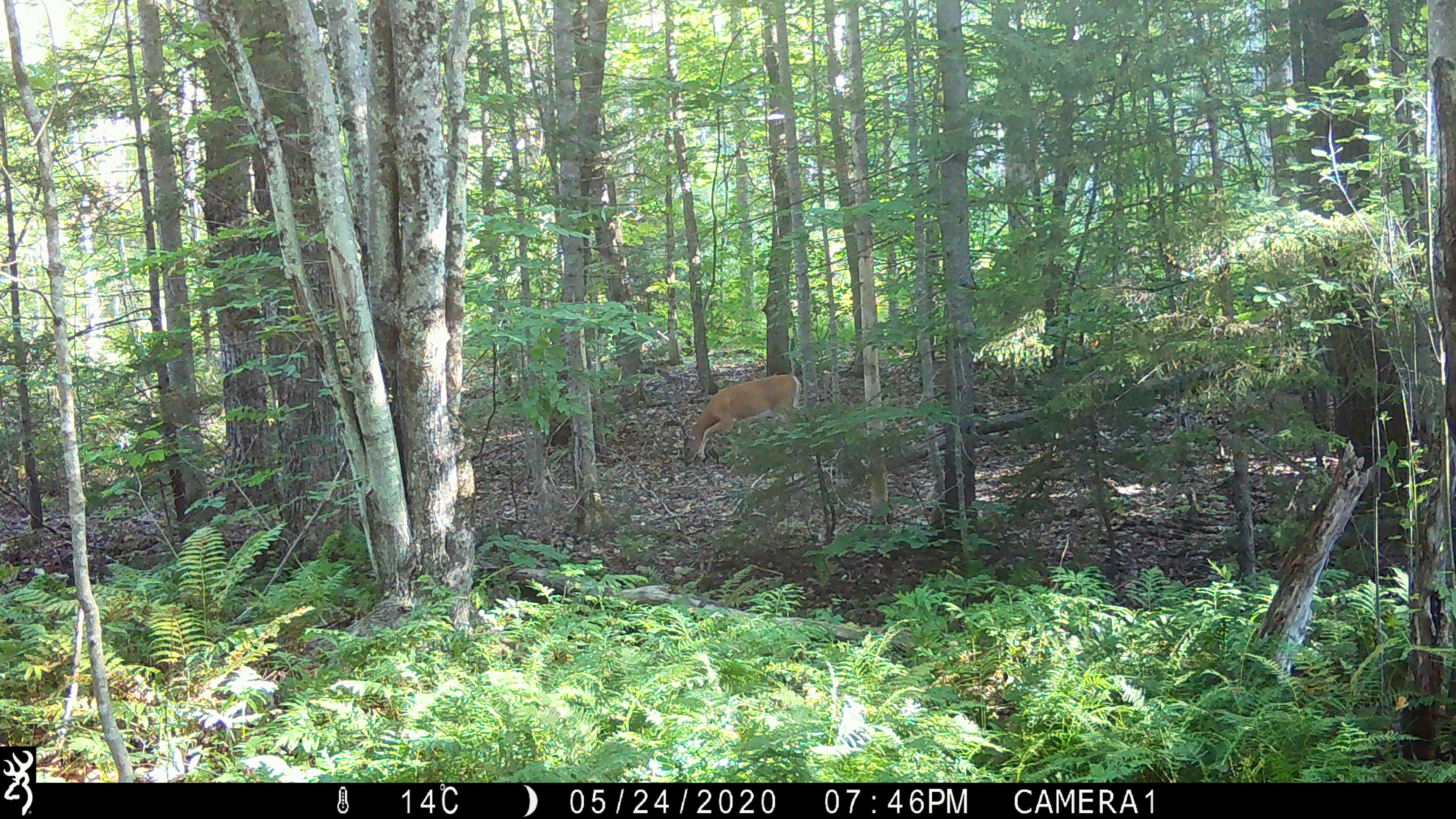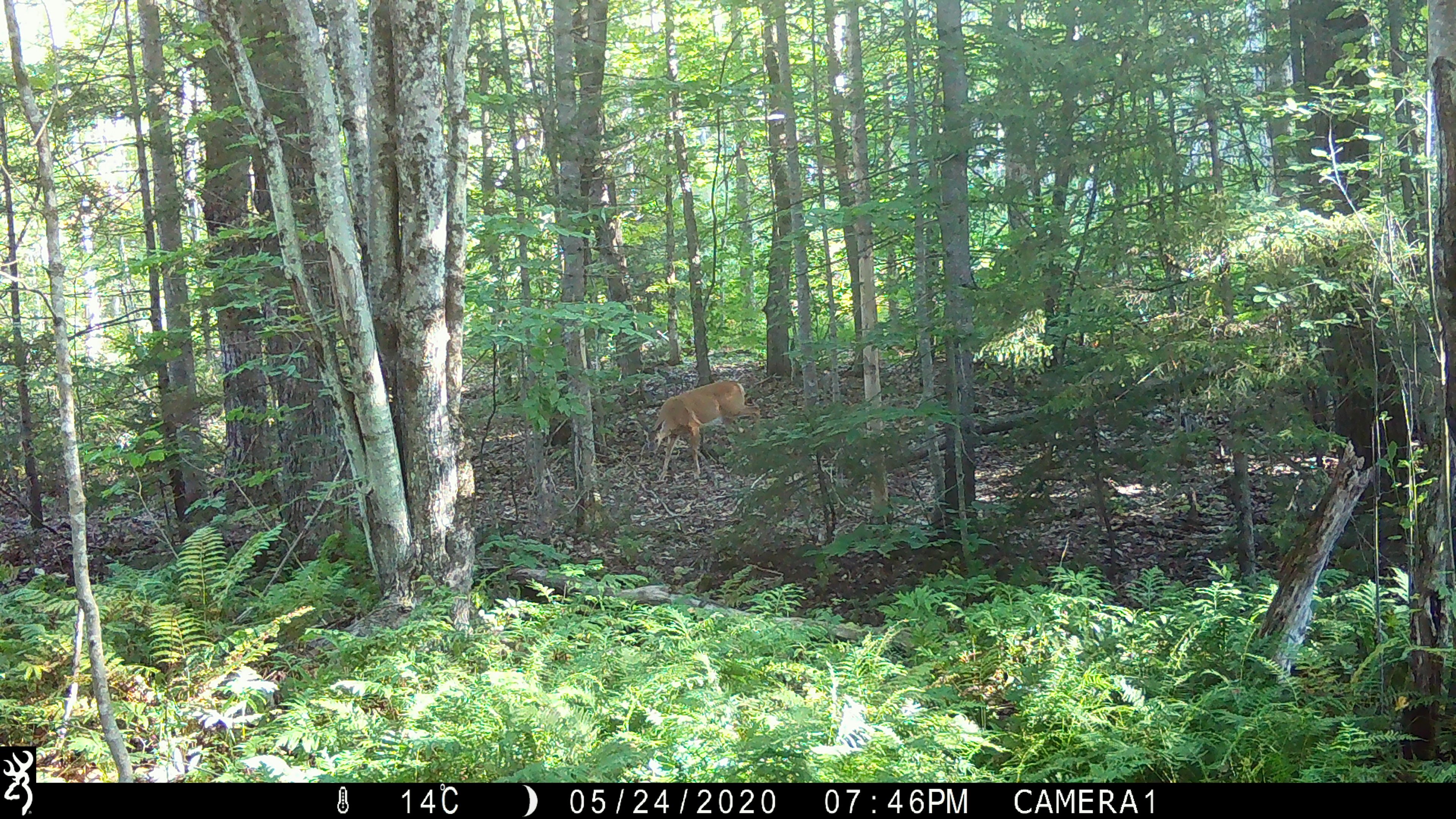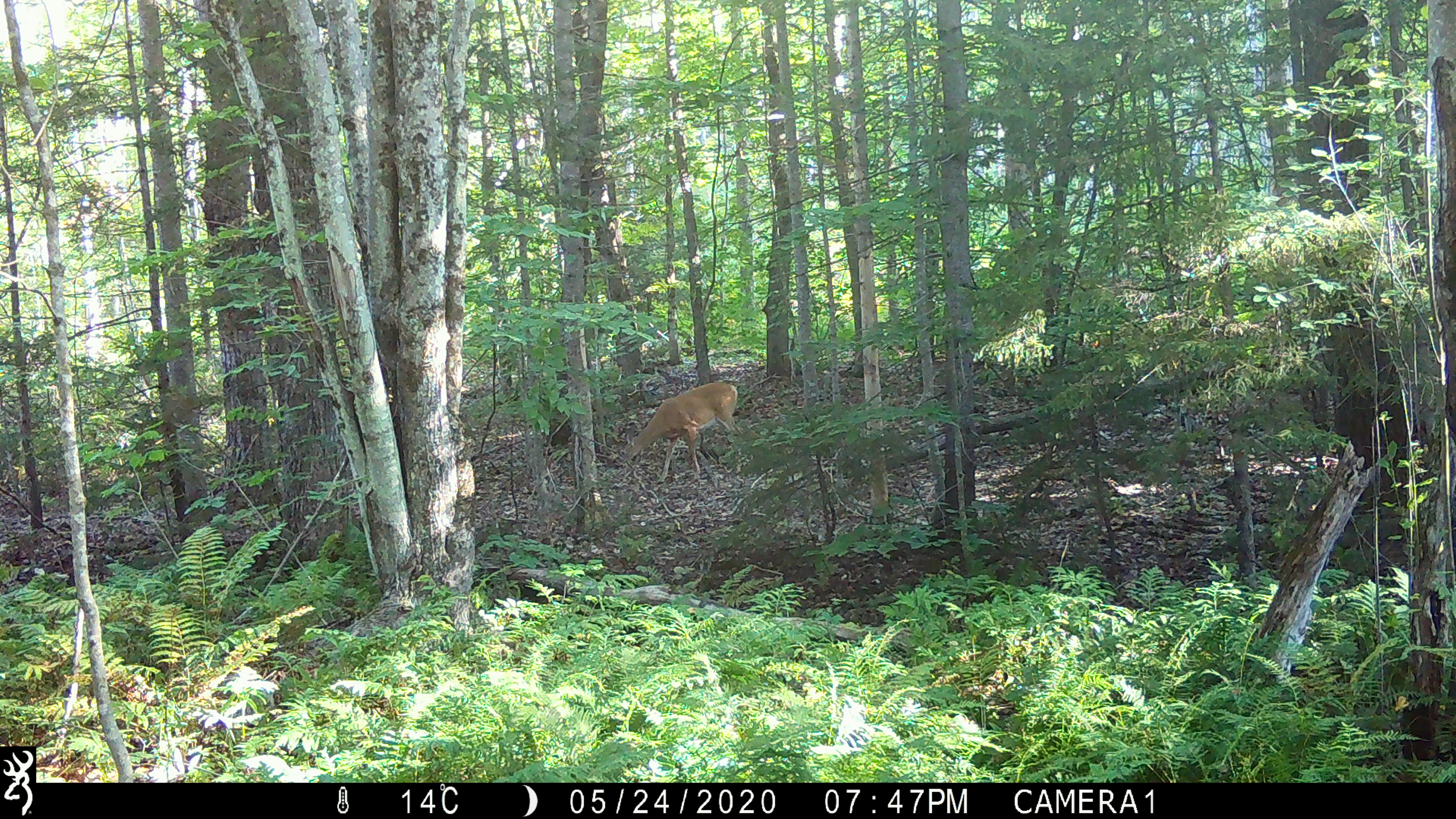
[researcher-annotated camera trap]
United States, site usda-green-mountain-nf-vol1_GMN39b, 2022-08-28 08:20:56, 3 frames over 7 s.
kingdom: Animalia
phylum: Chordata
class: Mammalia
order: Artiodactyla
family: Cervidae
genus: Odocoileus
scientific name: Odocoileus virginianus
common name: white-tailed deer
White-tailed deer (Odocoileus virginianus).